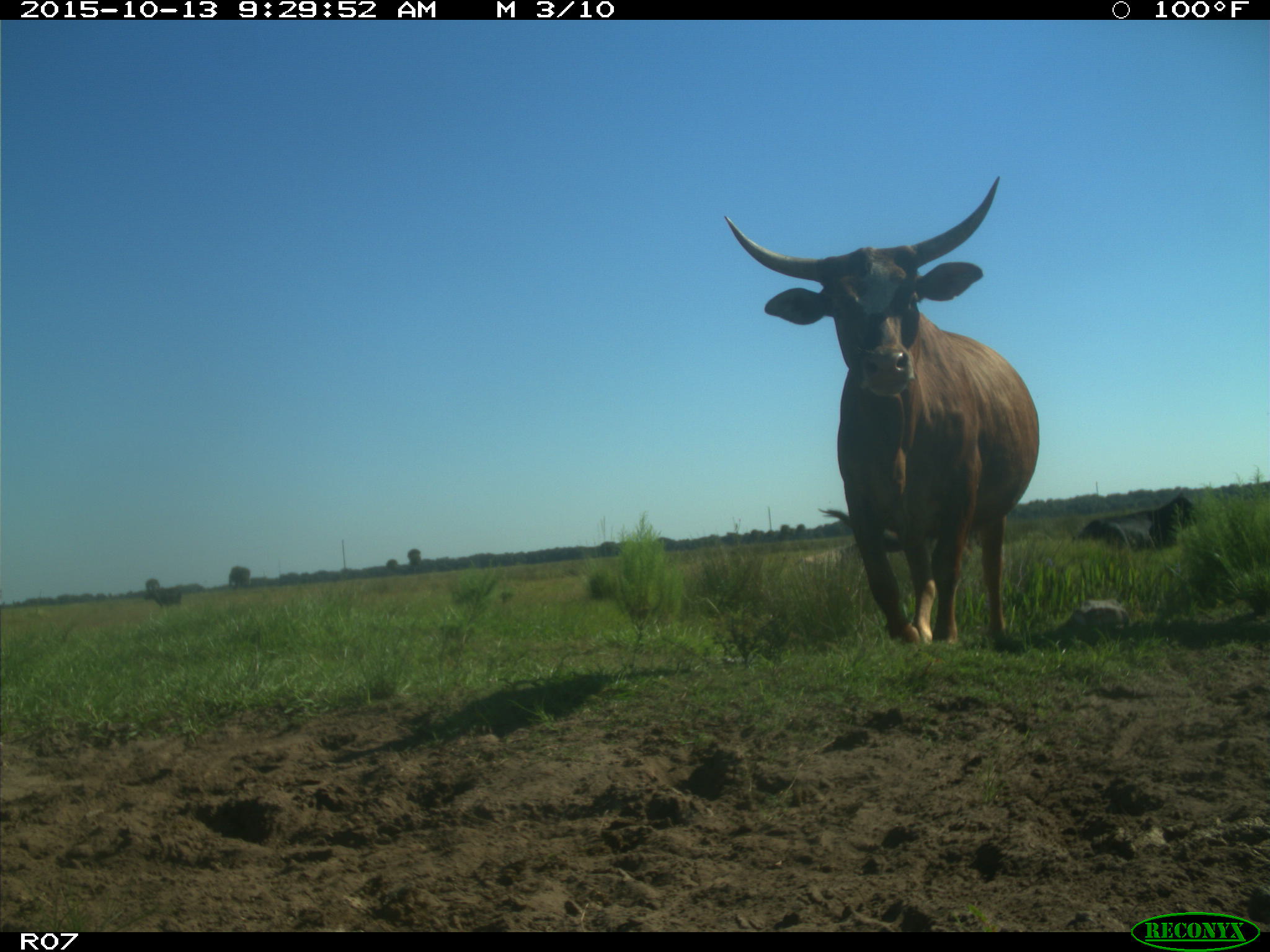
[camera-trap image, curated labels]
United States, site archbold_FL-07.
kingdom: Animalia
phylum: Chordata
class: Mammalia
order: Artiodactyla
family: Bovidae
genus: Bos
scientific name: Bos taurus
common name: domestic cow